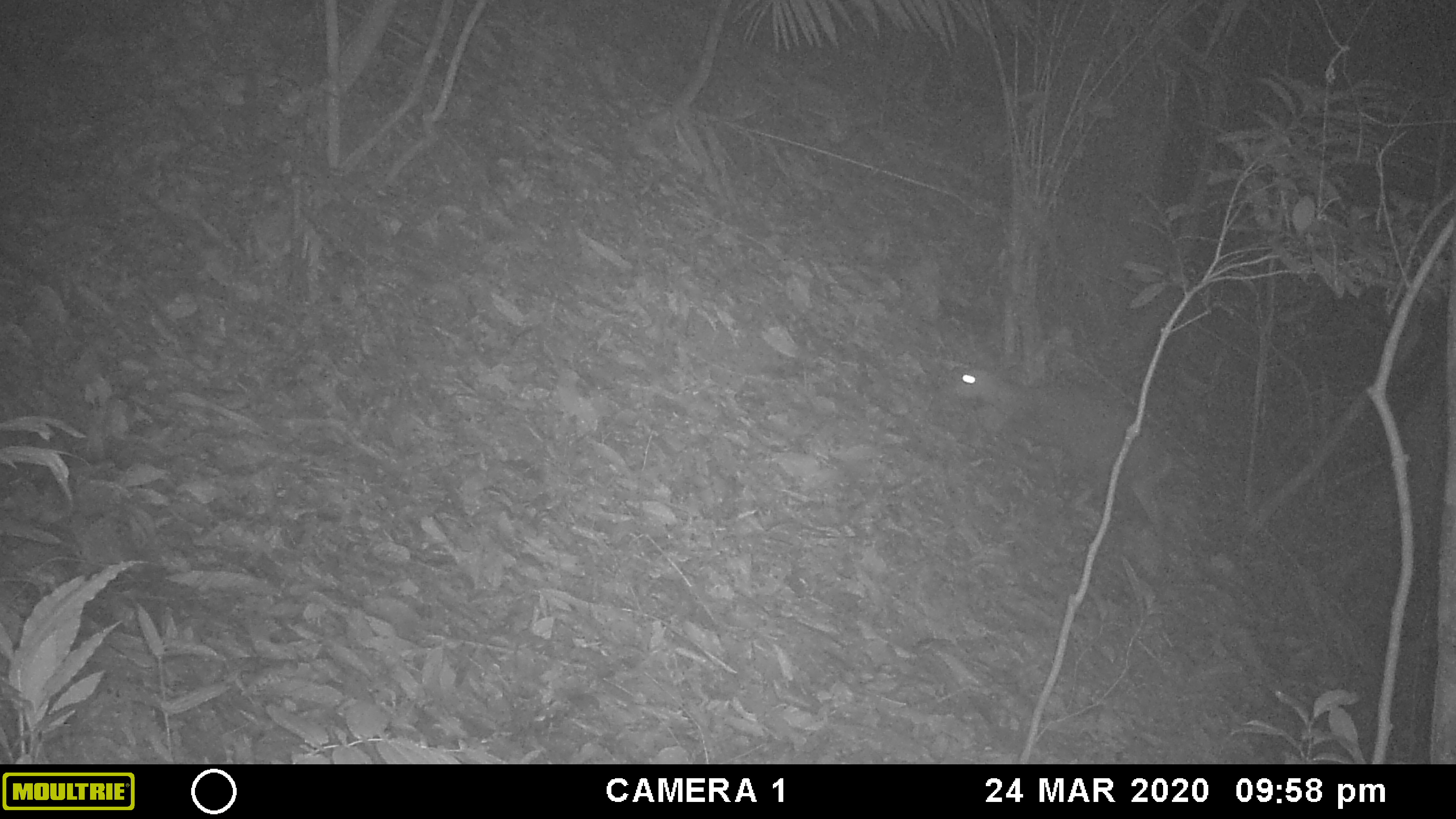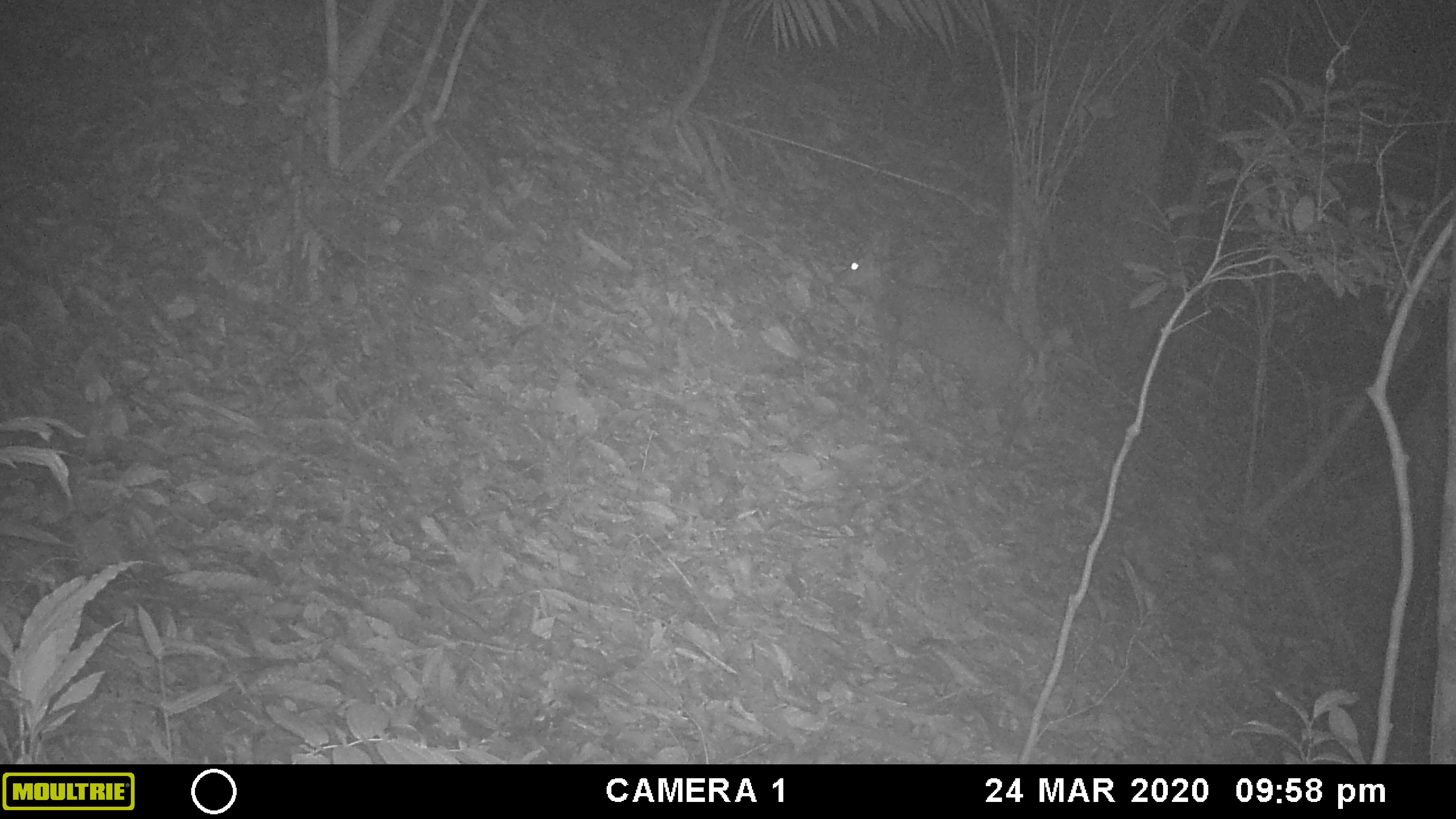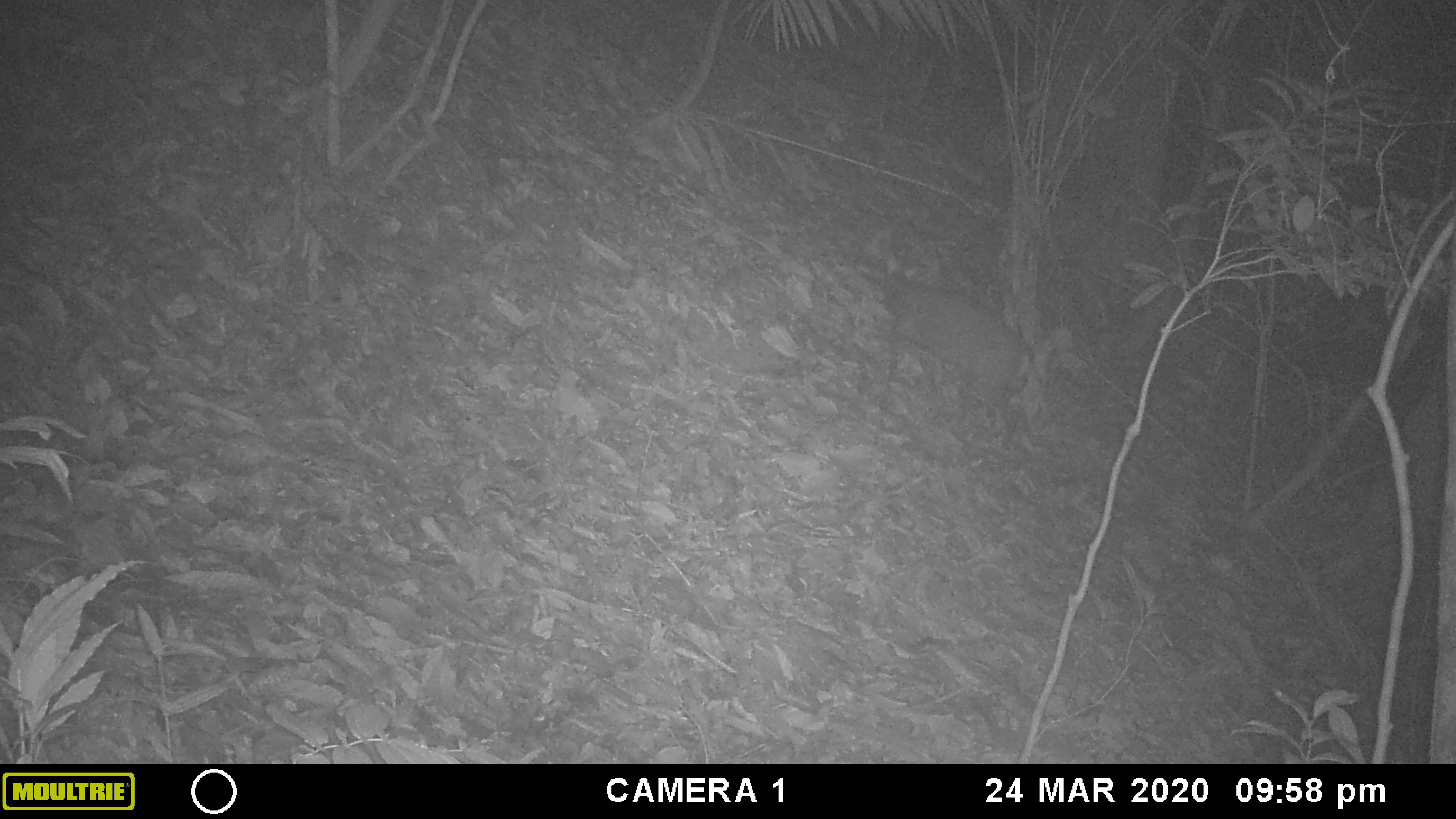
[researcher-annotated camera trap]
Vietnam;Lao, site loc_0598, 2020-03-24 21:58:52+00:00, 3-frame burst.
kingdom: Animalia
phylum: Chordata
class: Mammalia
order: Artiodactyla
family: Cervidae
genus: Muntiacus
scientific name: Muntiacus rooseveltorum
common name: roosevelt's muntjac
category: roosevelts muntjac group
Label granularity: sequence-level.